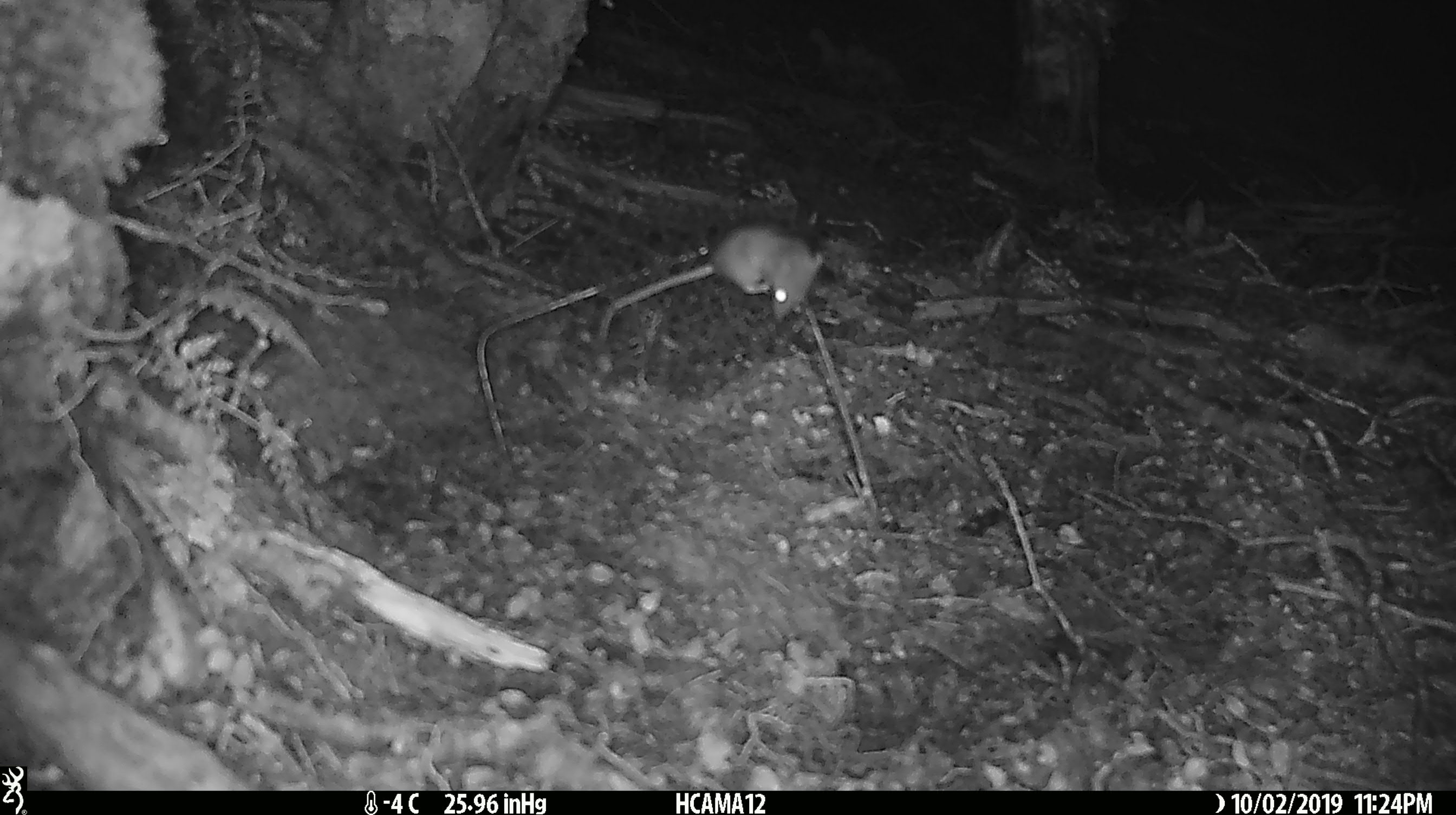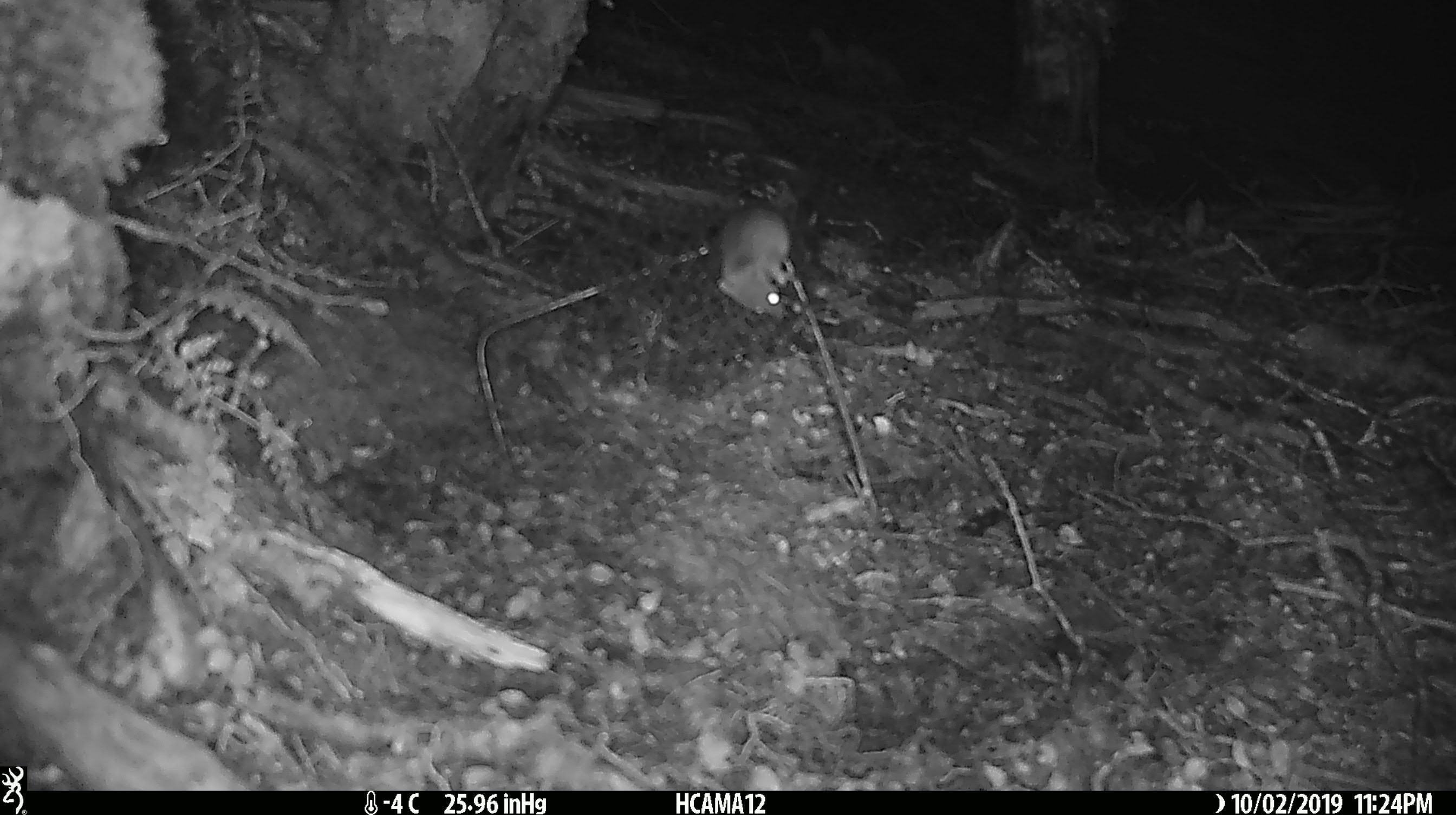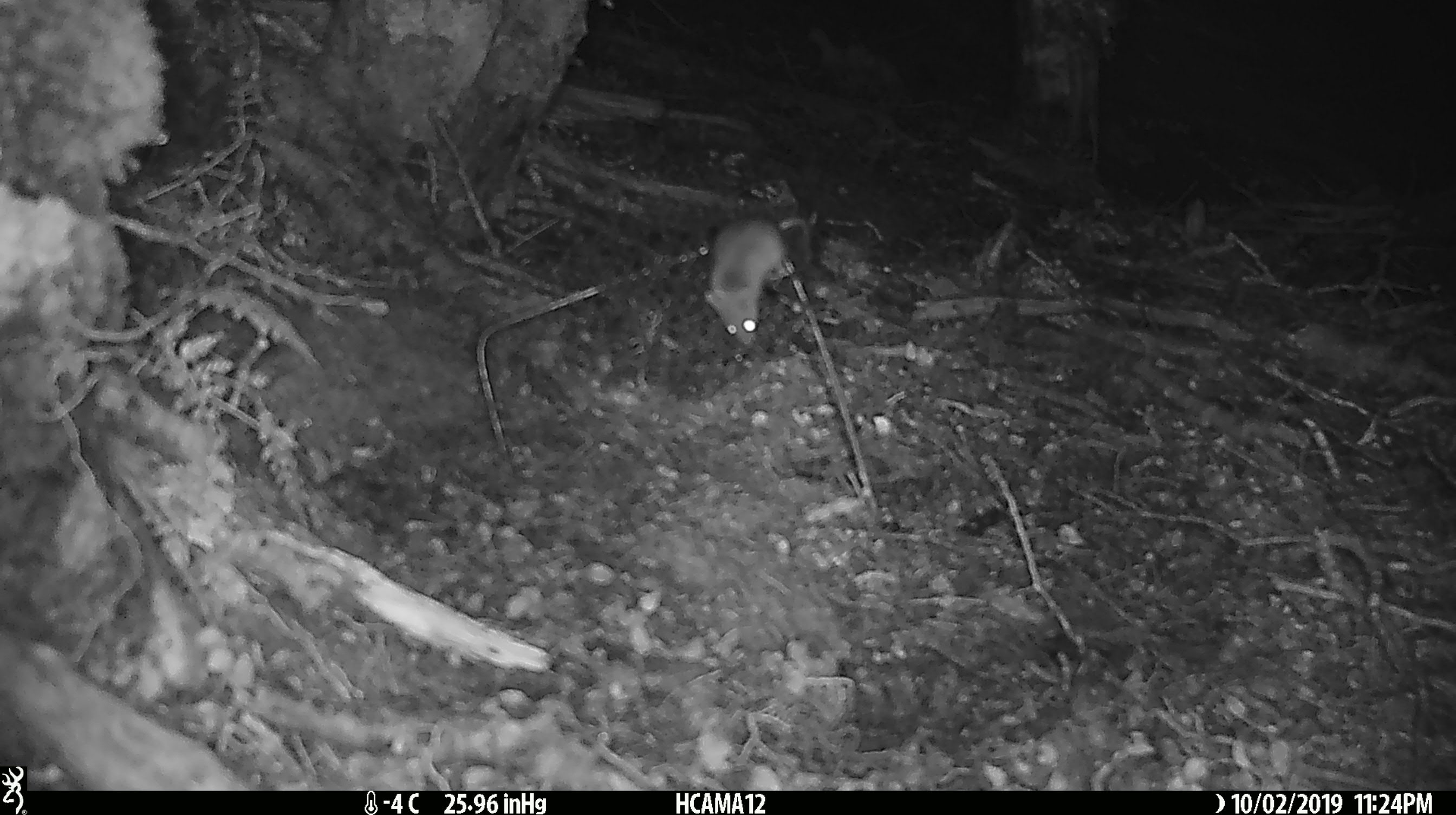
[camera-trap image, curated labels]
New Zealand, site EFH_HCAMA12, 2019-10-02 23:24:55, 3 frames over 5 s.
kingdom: Animalia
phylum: Chordata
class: Mammalia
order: Rodentia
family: Muridae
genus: Mus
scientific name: Mus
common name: mouse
Mouse (Mus).